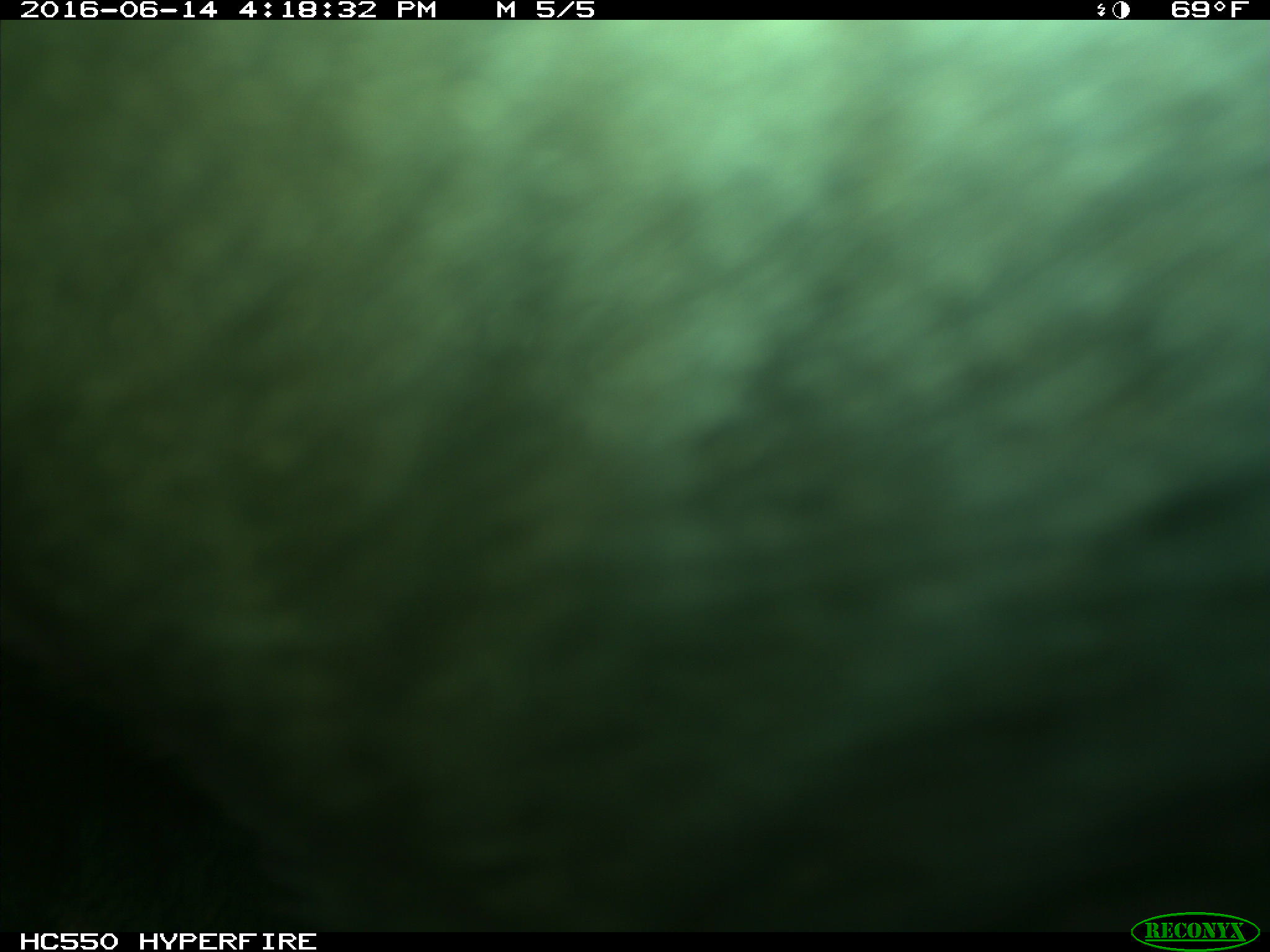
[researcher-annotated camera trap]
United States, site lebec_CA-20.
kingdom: Animalia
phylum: Chordata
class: Mammalia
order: Artiodactyla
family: Bovidae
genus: Bos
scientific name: Bos taurus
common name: domestic cow